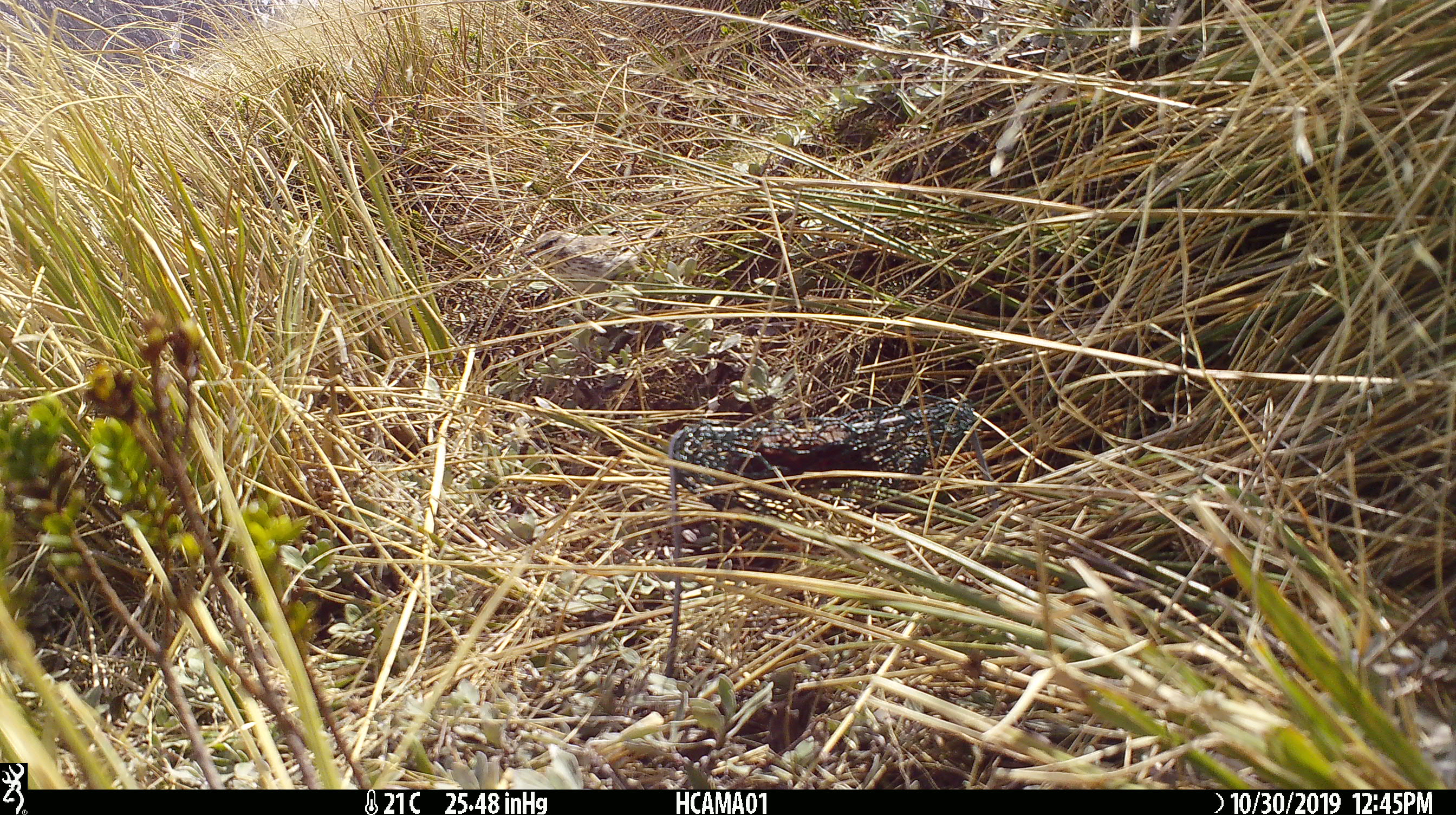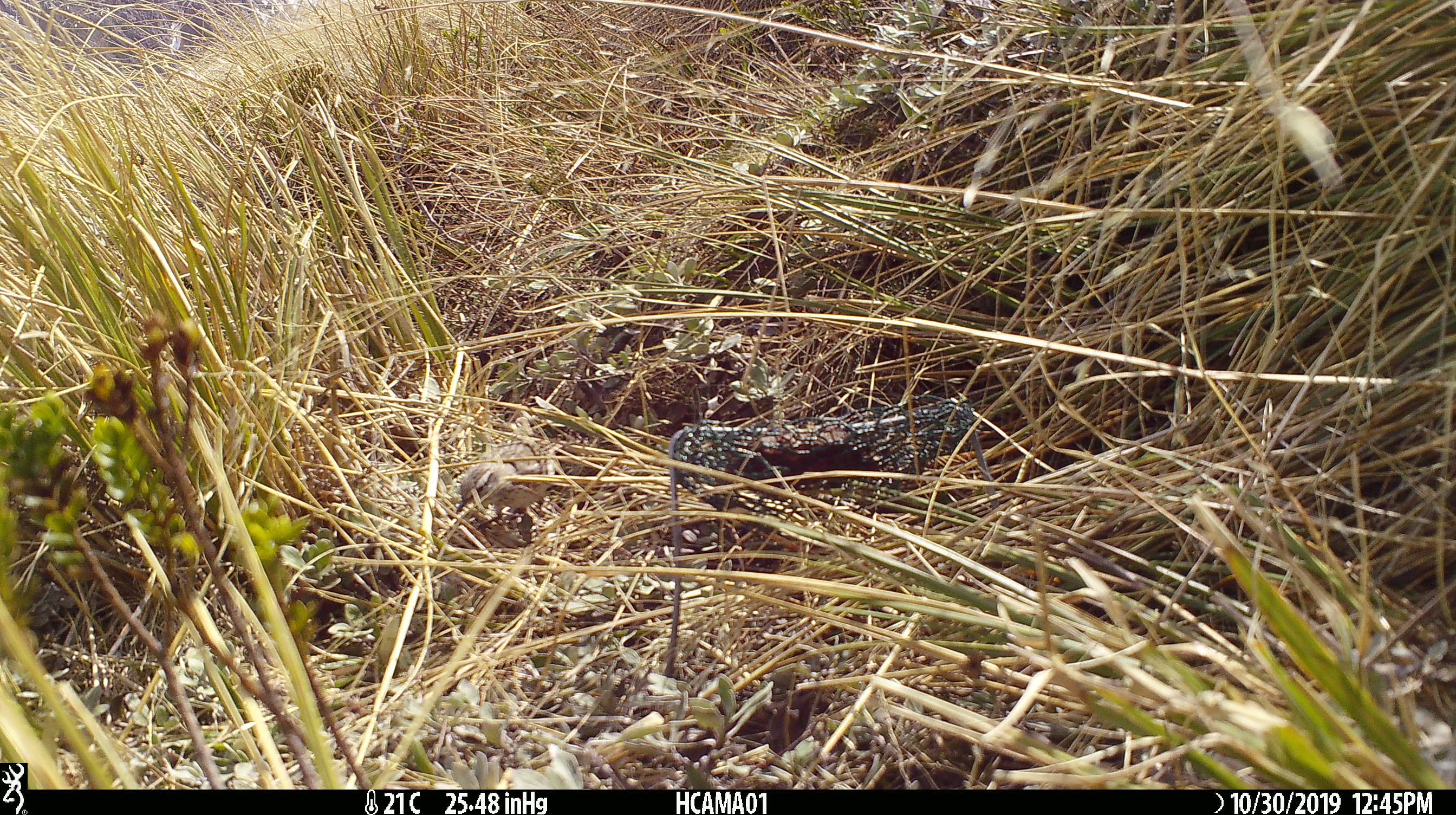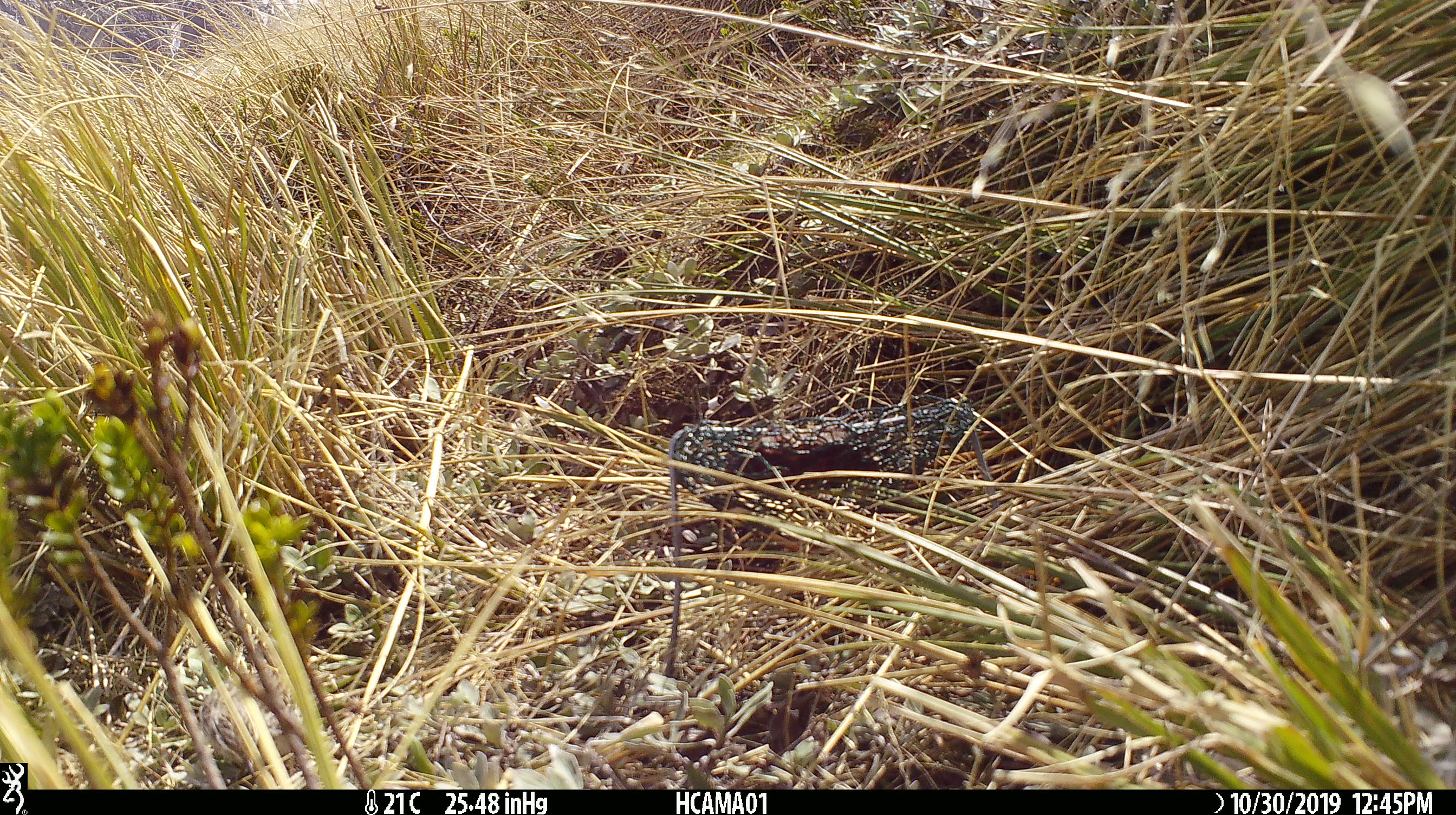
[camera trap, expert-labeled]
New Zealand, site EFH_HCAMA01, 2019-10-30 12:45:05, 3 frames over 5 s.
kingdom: Animalia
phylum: Chordata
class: Aves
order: Passeriformes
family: Motacillidae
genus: Anthus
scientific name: Anthus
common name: pipit